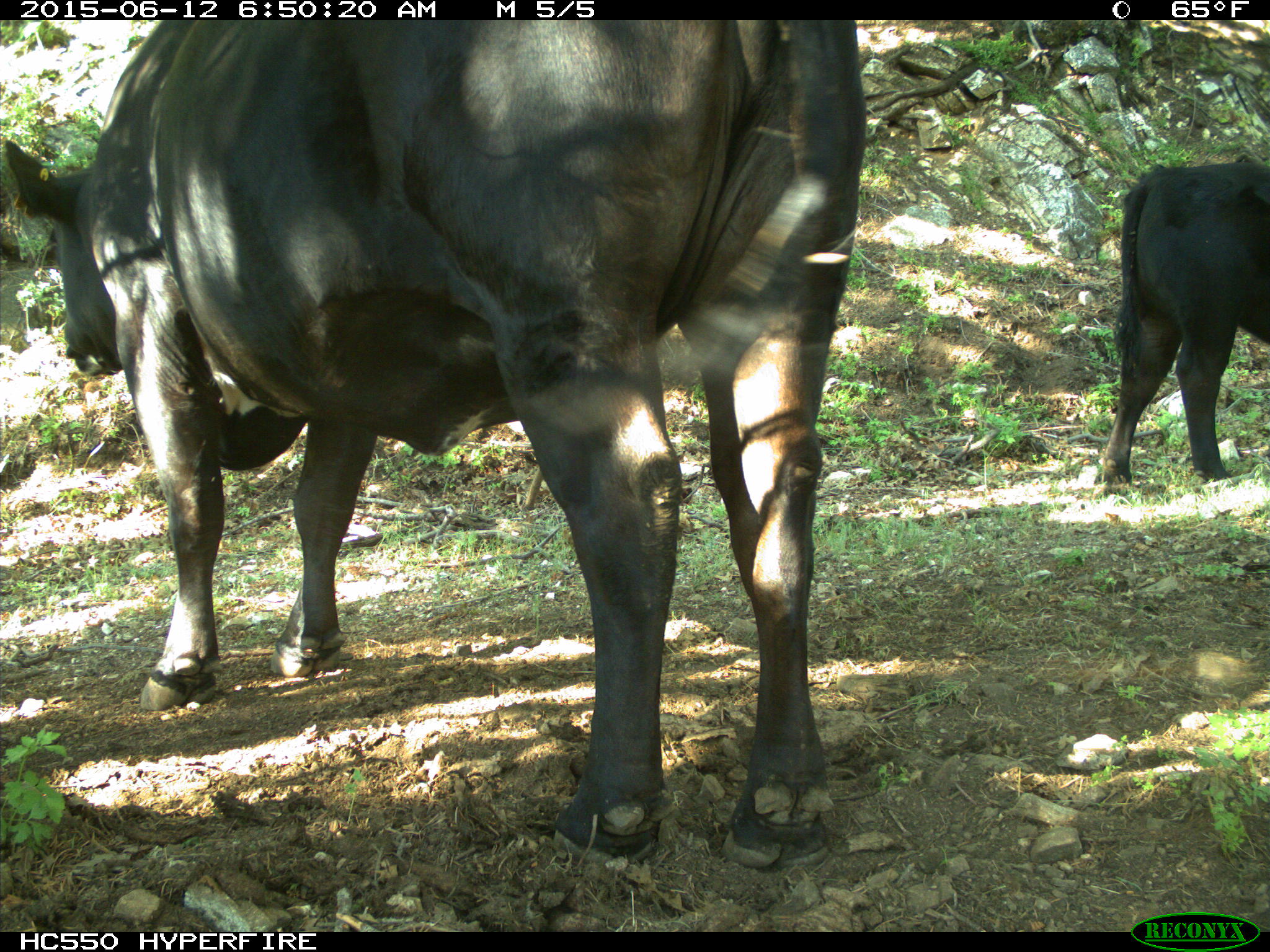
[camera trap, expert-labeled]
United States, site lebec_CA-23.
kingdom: Animalia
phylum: Chordata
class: Mammalia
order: Artiodactyla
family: Bovidae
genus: Bos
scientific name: Bos taurus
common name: domestic cow